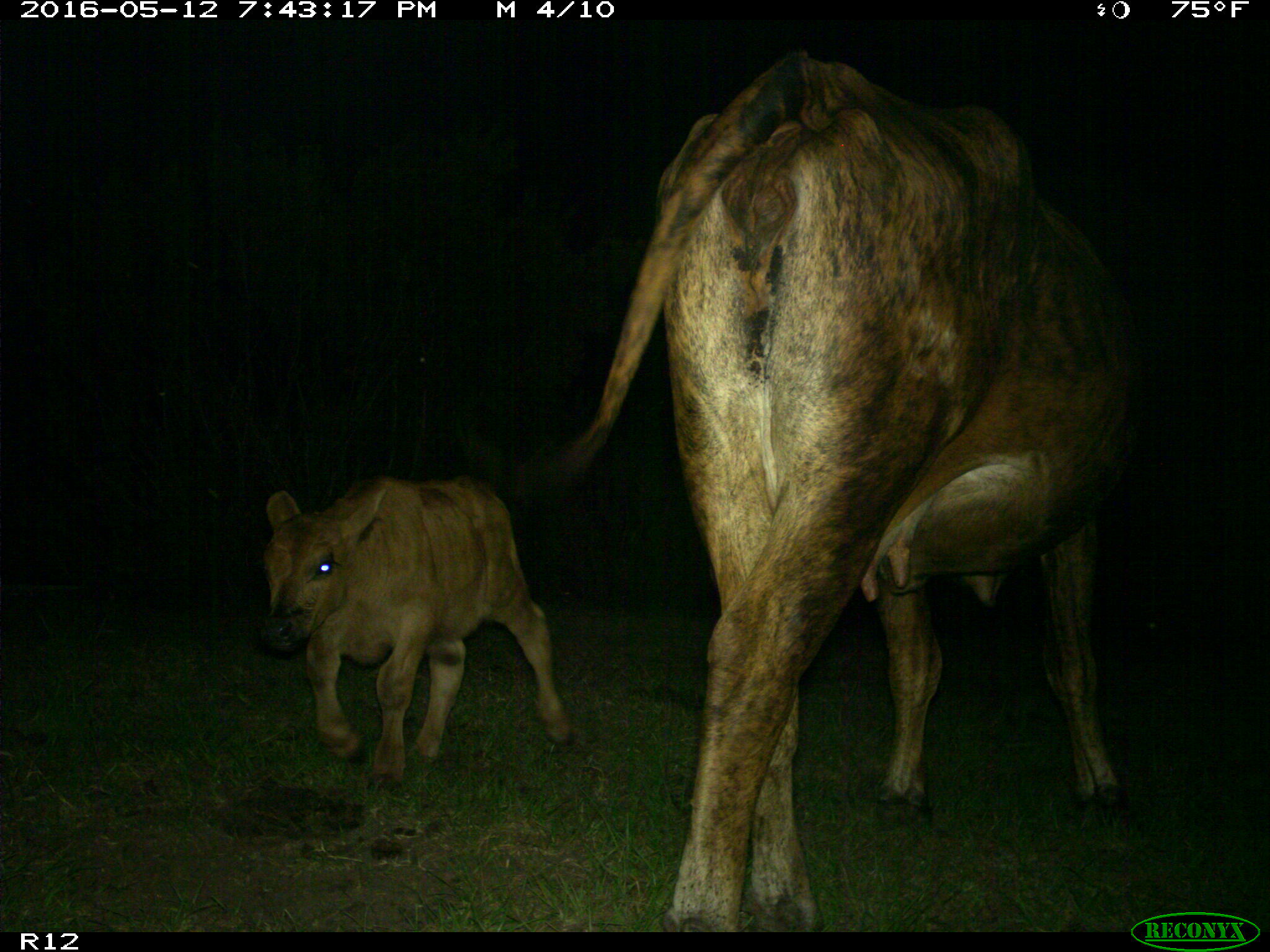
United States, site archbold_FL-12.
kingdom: Animalia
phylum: Chordata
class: Mammalia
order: Artiodactyla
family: Bovidae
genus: Bos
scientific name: Bos taurus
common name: domestic cow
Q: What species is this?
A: Bos taurus (domestic cow).